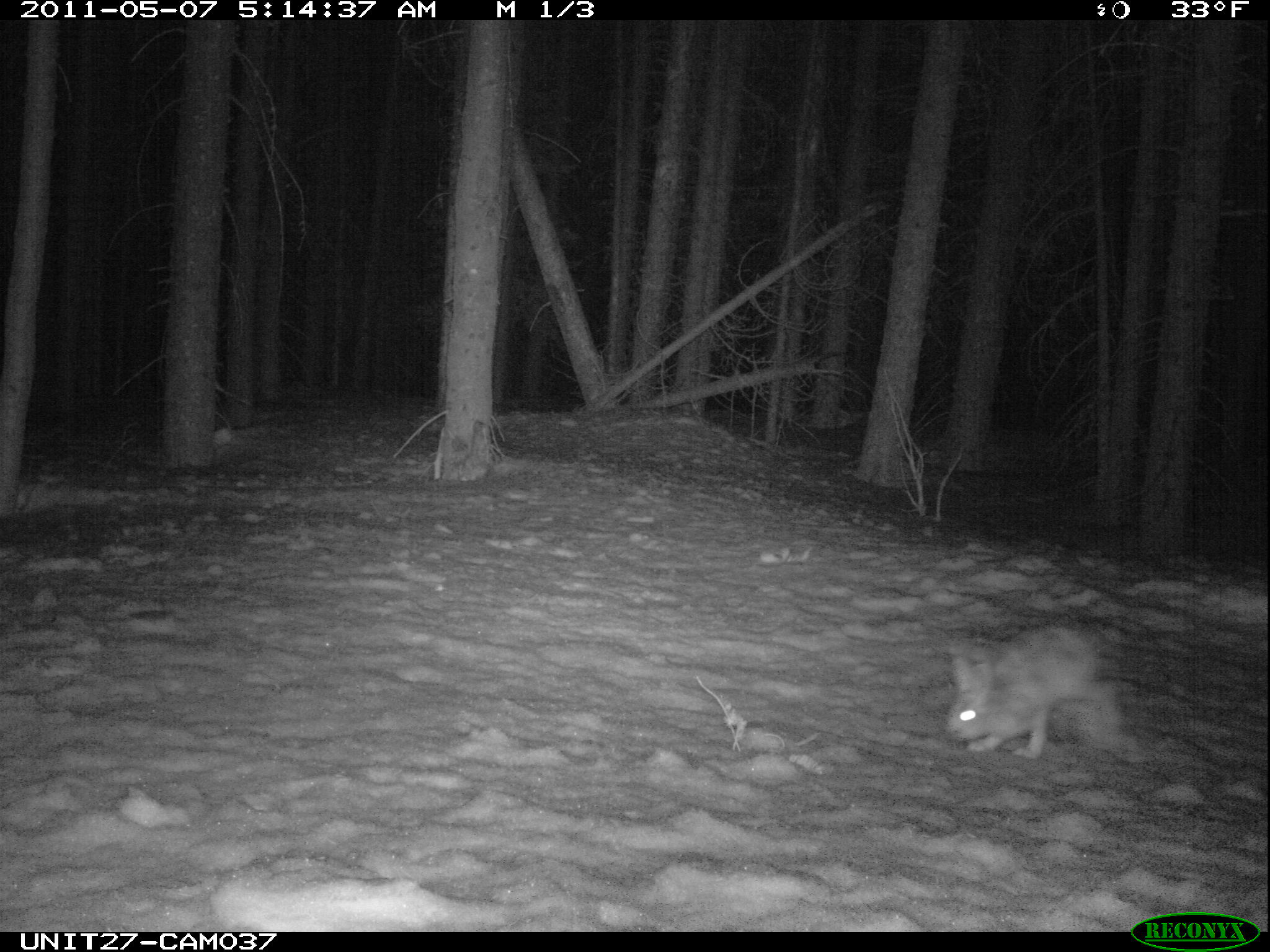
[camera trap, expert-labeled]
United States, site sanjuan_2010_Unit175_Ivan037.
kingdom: Animalia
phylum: Chordata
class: Mammalia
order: Lagomorpha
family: Leporidae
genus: Lepus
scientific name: Lepus americanus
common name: snowshoe hare